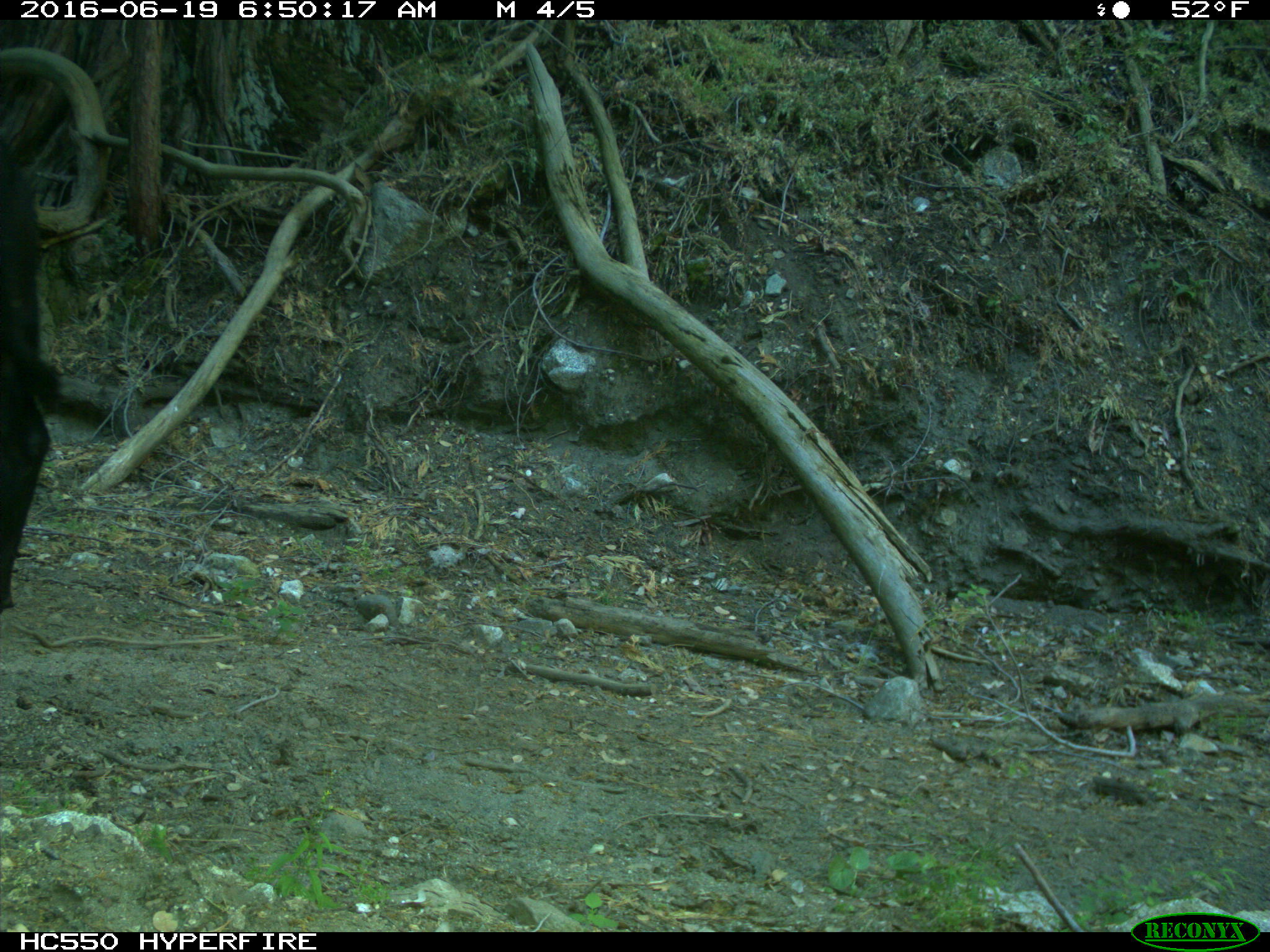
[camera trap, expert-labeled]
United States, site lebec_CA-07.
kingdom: Animalia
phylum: Chordata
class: Mammalia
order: Artiodactyla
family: Bovidae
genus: Bos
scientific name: Bos taurus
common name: domestic cow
Bos taurus (domestic cow).